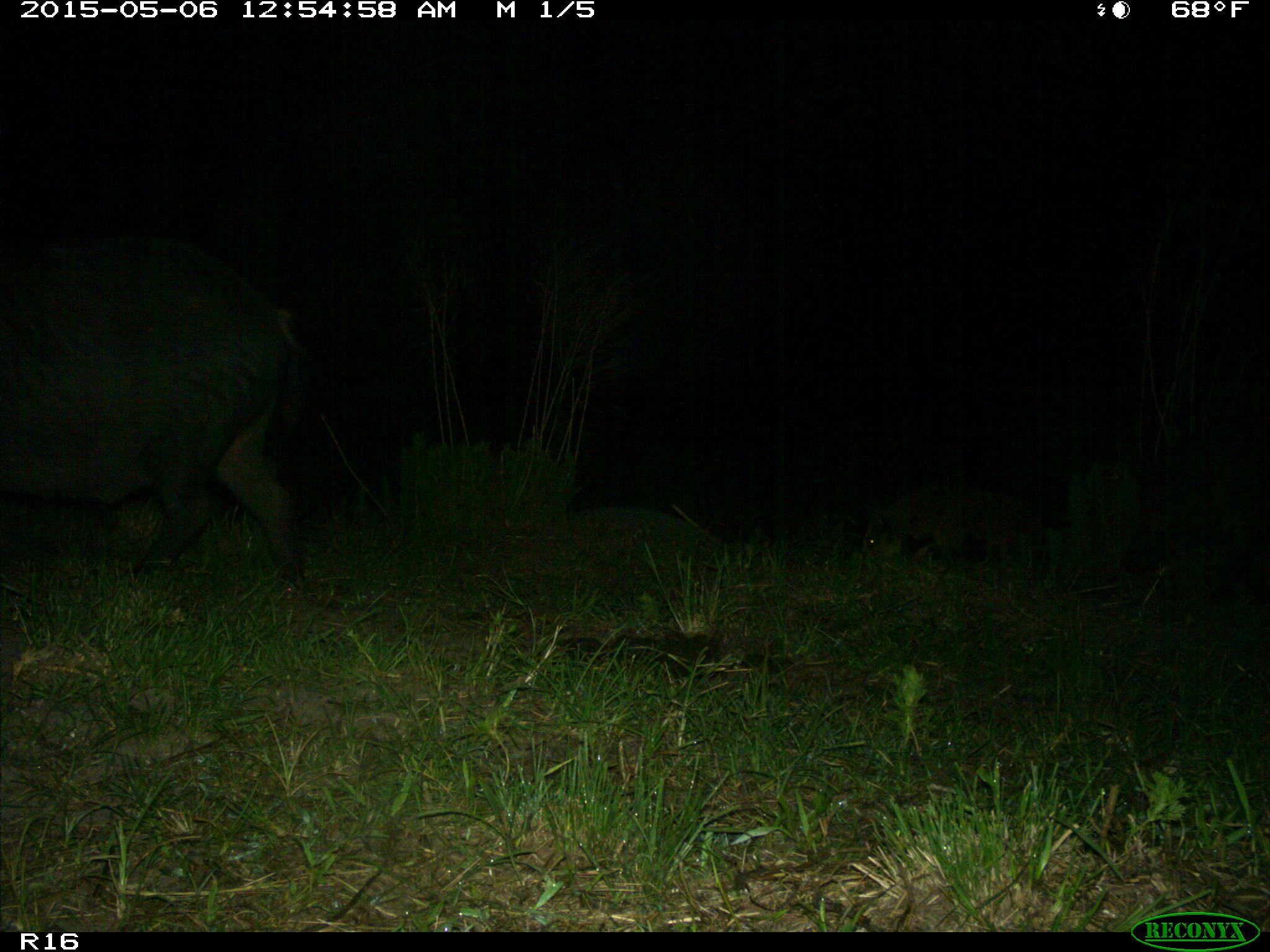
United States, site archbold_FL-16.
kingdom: Animalia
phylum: Chordata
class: Mammalia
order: Artiodactyla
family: Suidae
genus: Sus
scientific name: Sus scrofa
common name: wild boar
Sus scrofa (wild boar).